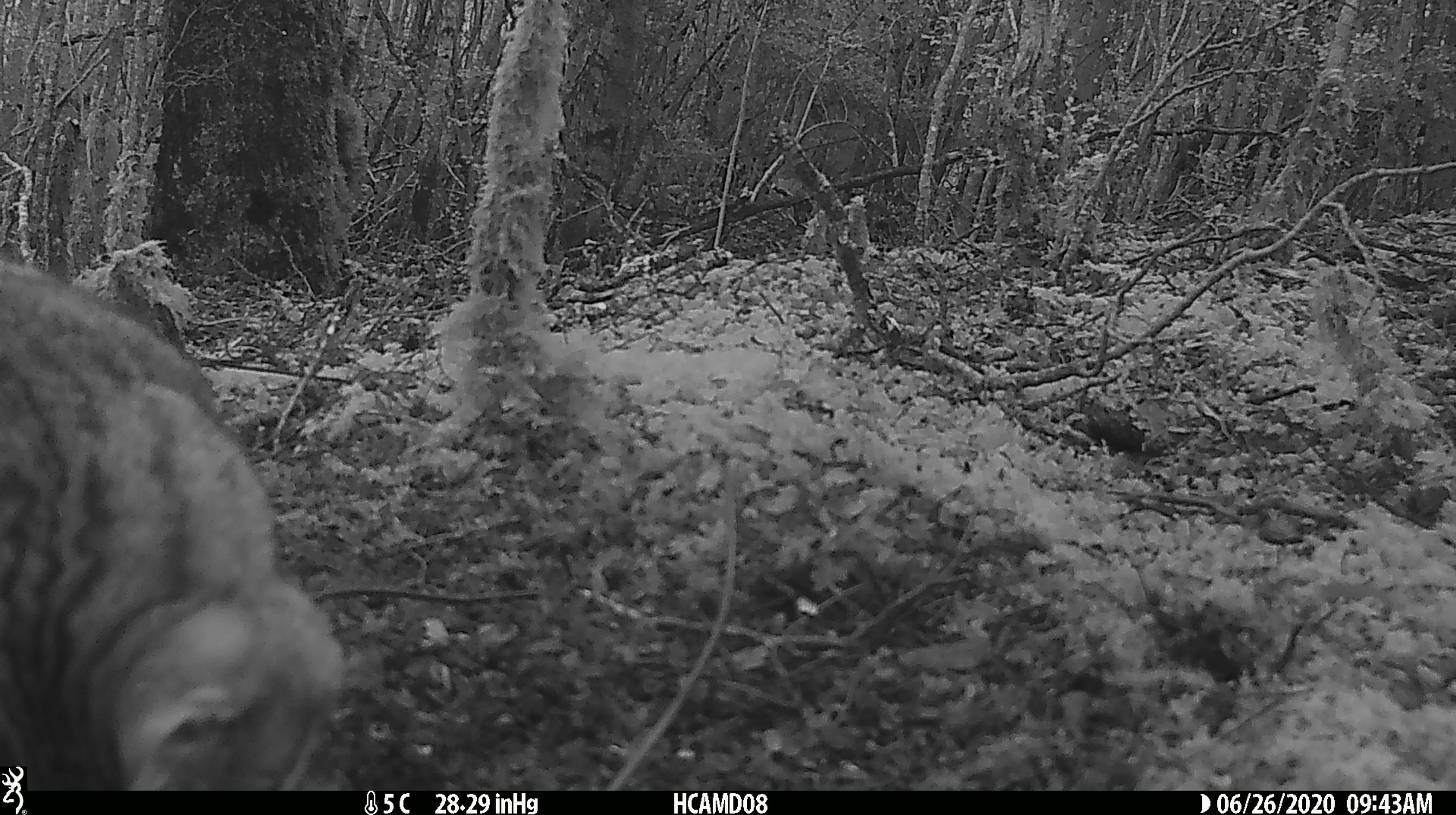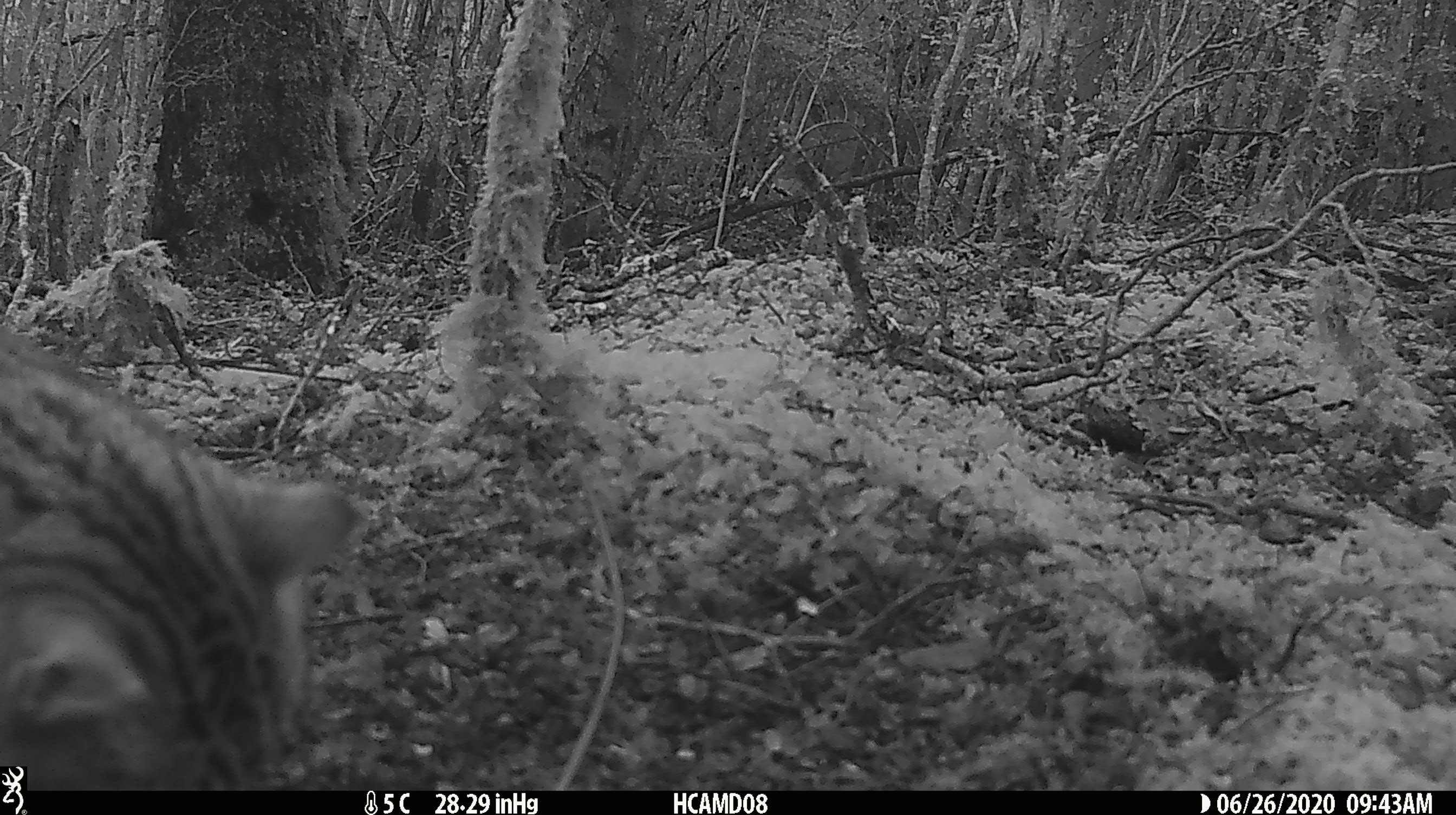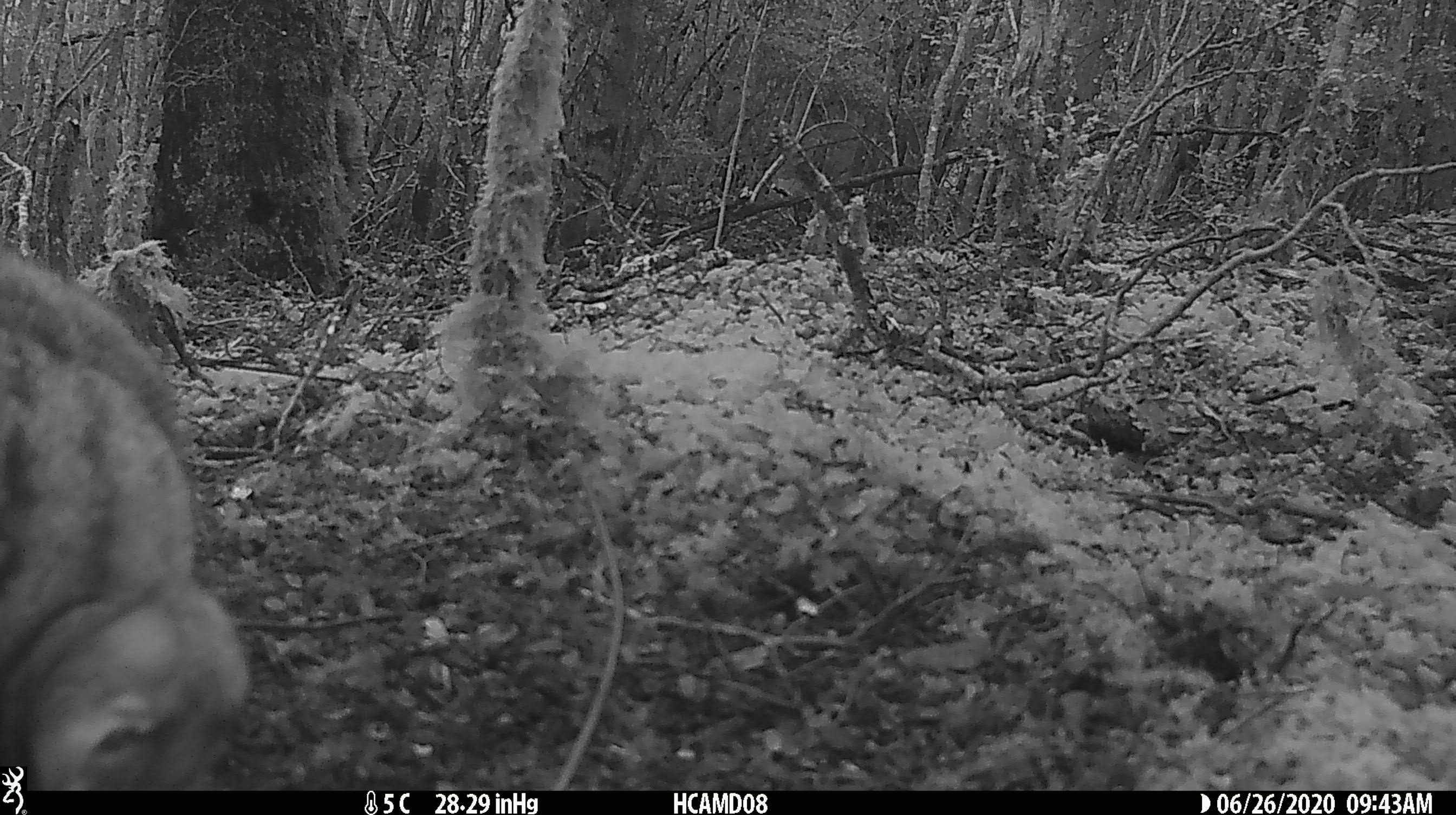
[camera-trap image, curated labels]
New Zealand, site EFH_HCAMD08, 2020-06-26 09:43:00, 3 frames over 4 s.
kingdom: Animalia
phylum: Chordata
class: Mammalia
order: Carnivora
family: Felidae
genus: Felis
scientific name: Felis catus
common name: domestic cat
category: cat